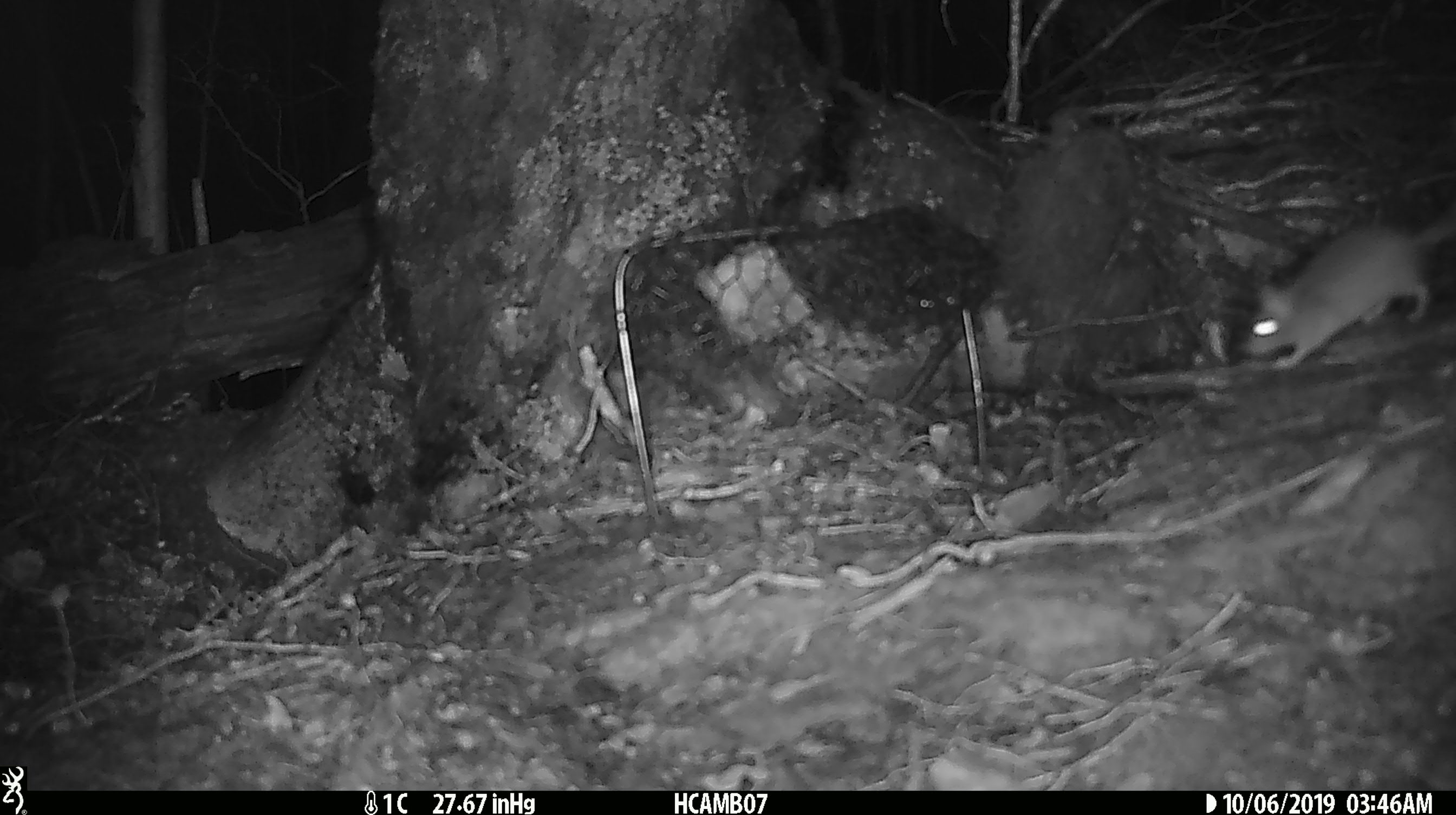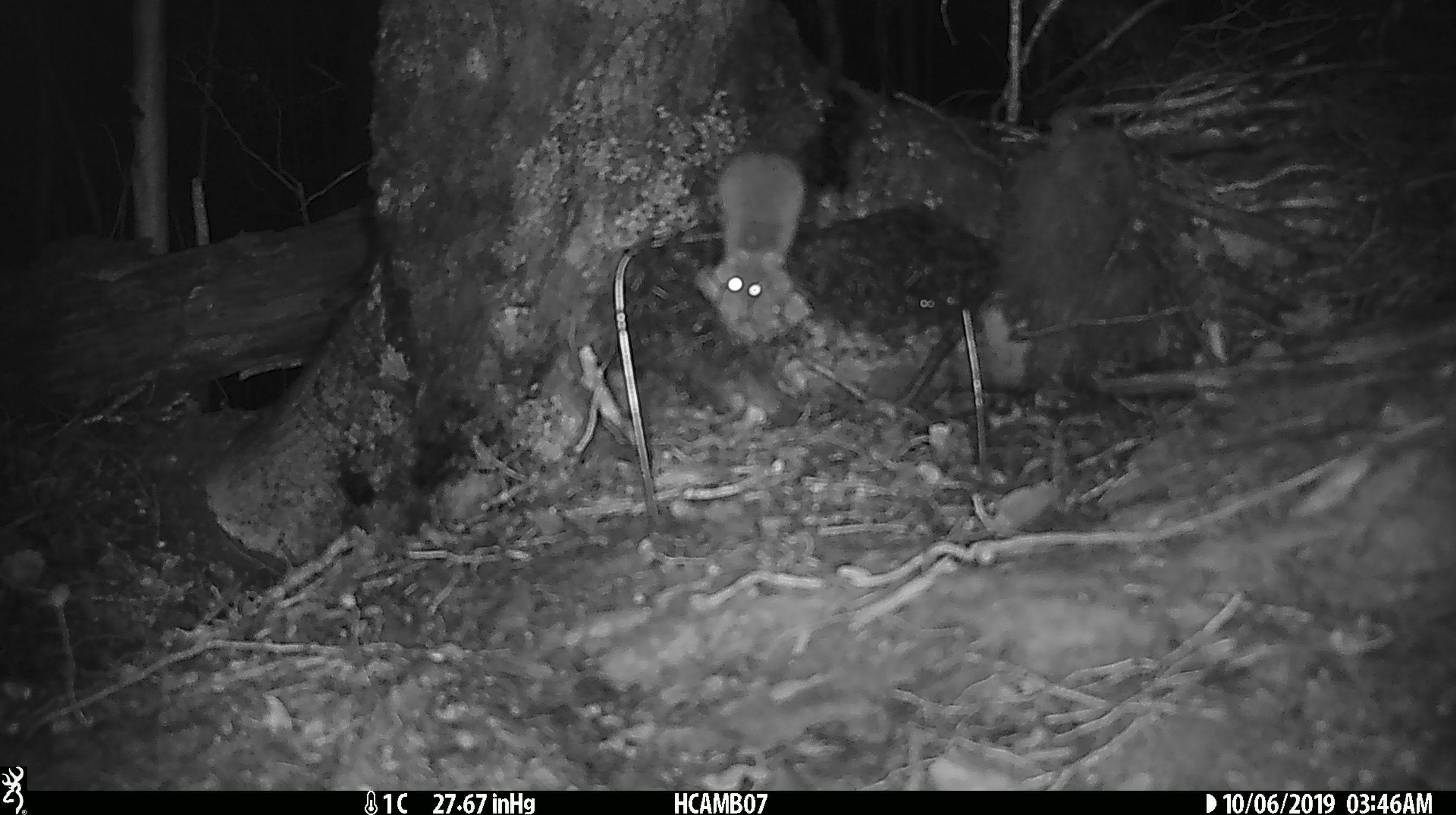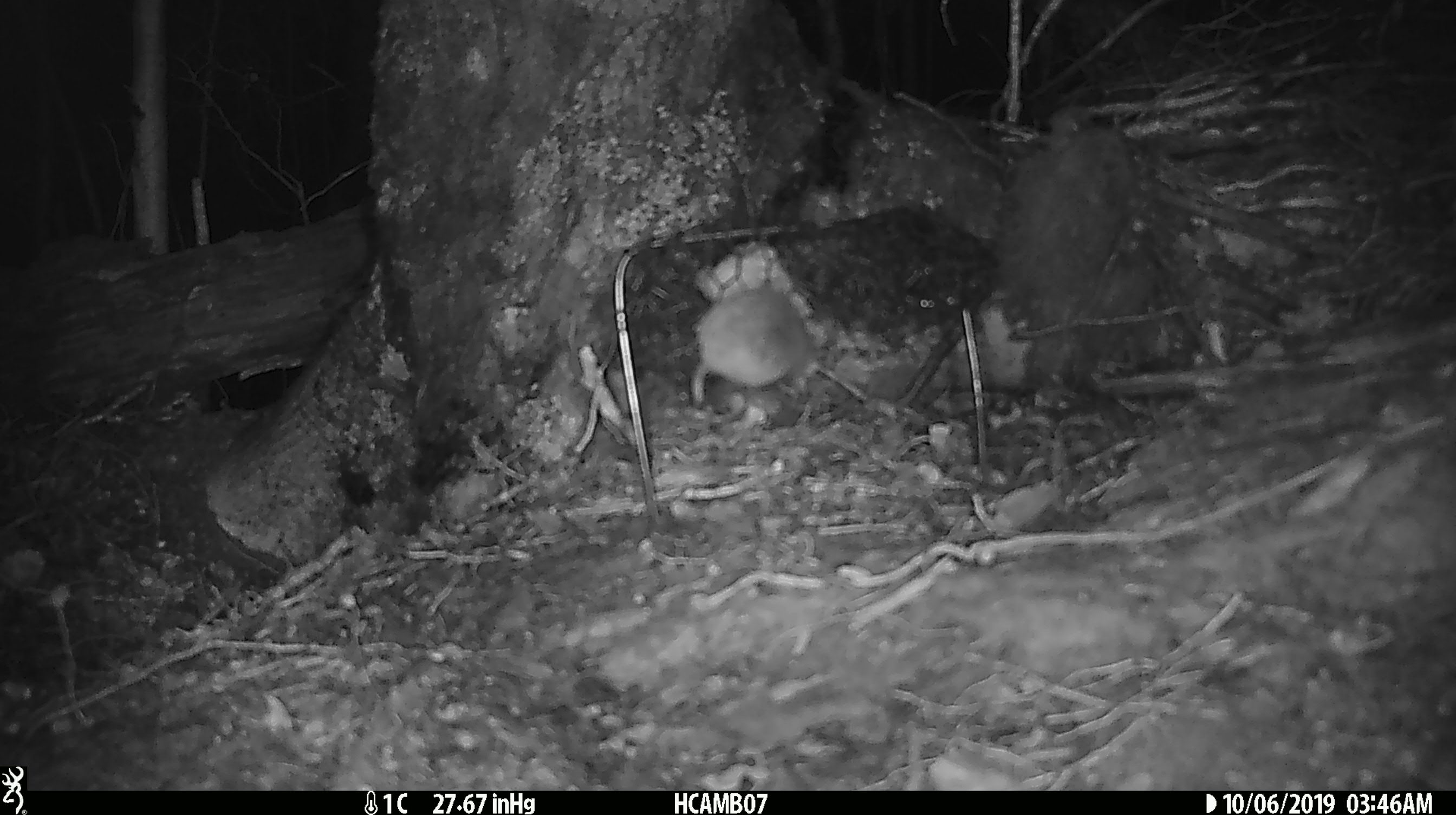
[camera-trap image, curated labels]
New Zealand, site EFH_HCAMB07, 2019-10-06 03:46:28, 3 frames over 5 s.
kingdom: Animalia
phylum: Chordata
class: Mammalia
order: Rodentia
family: Muridae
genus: Mus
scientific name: Mus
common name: mouse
Mouse (Mus).